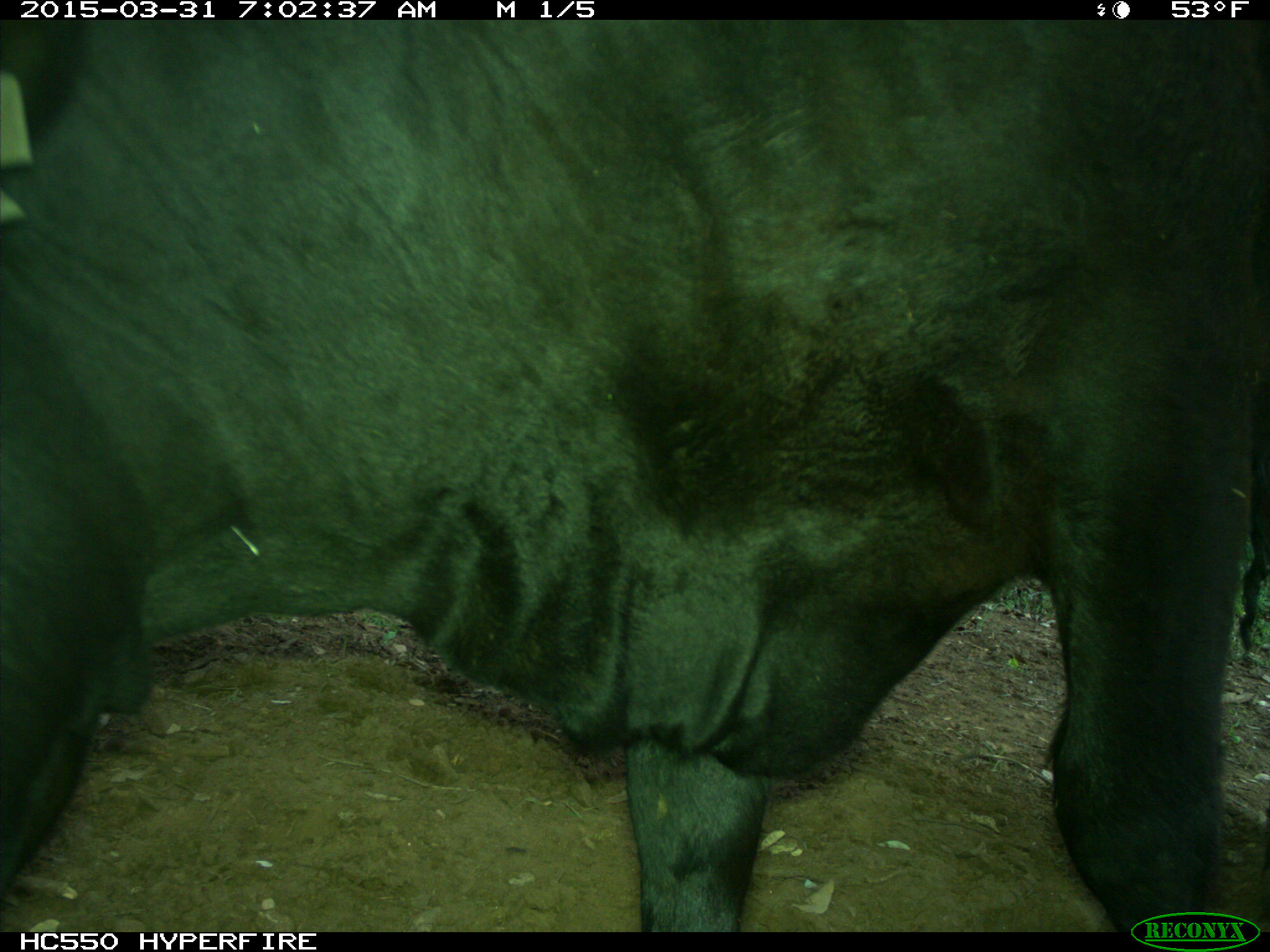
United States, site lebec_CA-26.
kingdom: Animalia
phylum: Chordata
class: Mammalia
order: Artiodactyla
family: Bovidae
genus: Bos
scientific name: Bos taurus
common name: domestic cow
Bos taurus (domestic cow).